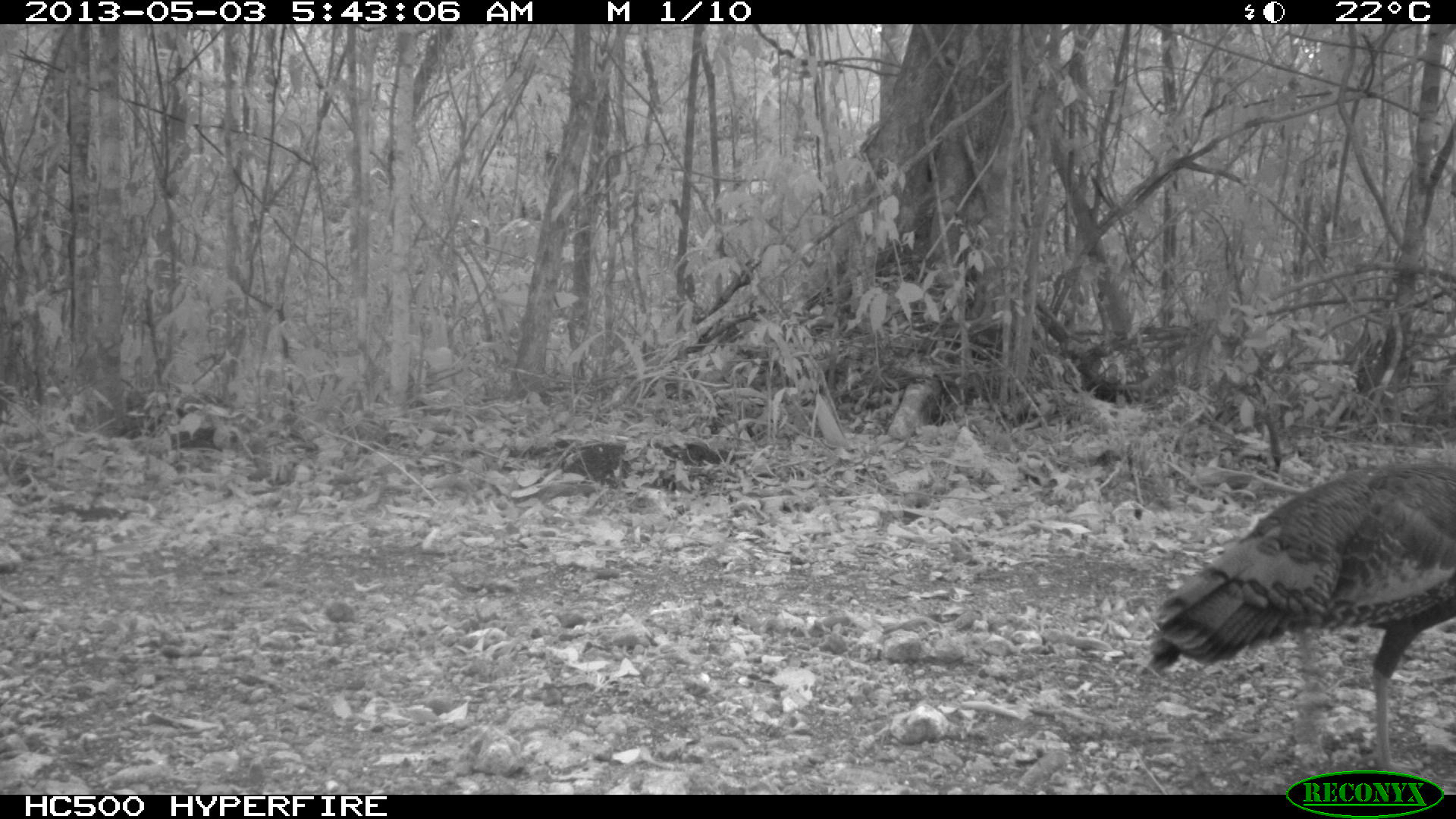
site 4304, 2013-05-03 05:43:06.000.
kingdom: Animalia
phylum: Chordata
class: Aves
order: Galliformes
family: Phasianidae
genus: Meleagris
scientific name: Meleagris ocellata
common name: ocellated turkey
Meleagris ocellata (ocellated turkey), count 1, sex female.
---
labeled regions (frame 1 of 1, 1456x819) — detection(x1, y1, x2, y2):
meleagris ocellata: detection(1144, 463, 1455, 769)